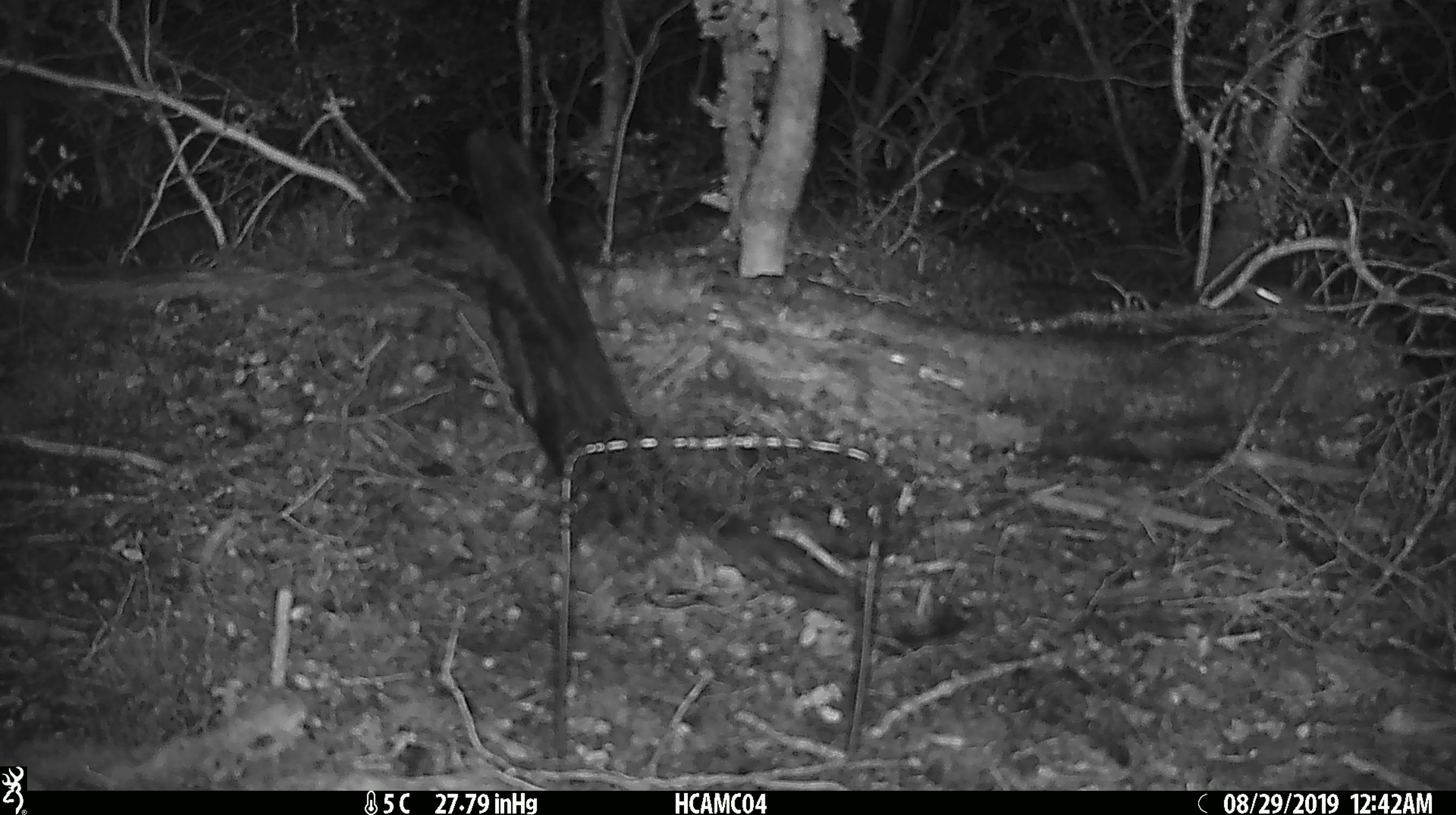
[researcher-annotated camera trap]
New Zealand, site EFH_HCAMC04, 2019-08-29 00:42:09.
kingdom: Animalia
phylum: Chordata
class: Mammalia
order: Rodentia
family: Muridae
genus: Mus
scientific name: Mus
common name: mouse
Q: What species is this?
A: Mouse (Mus).